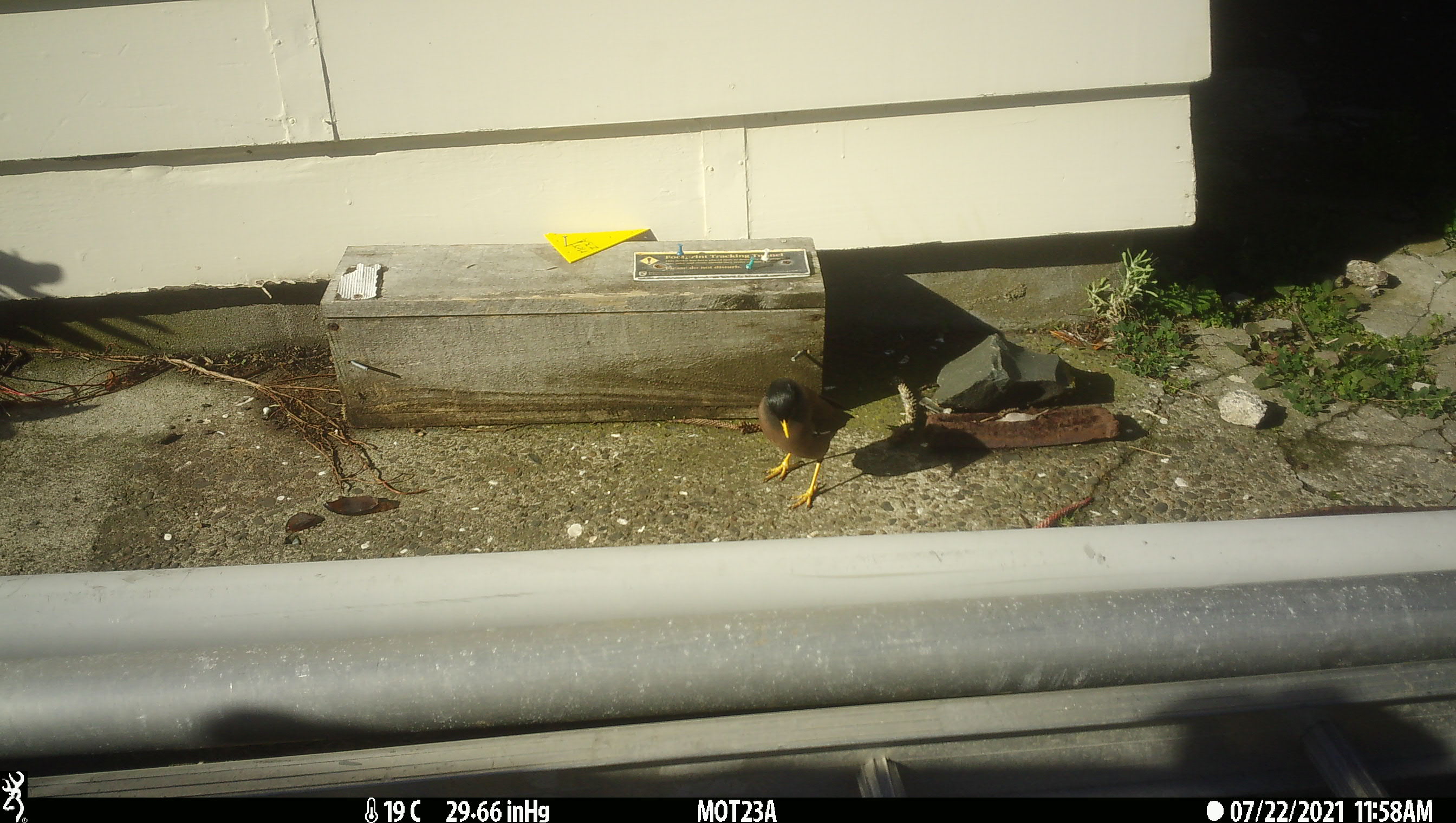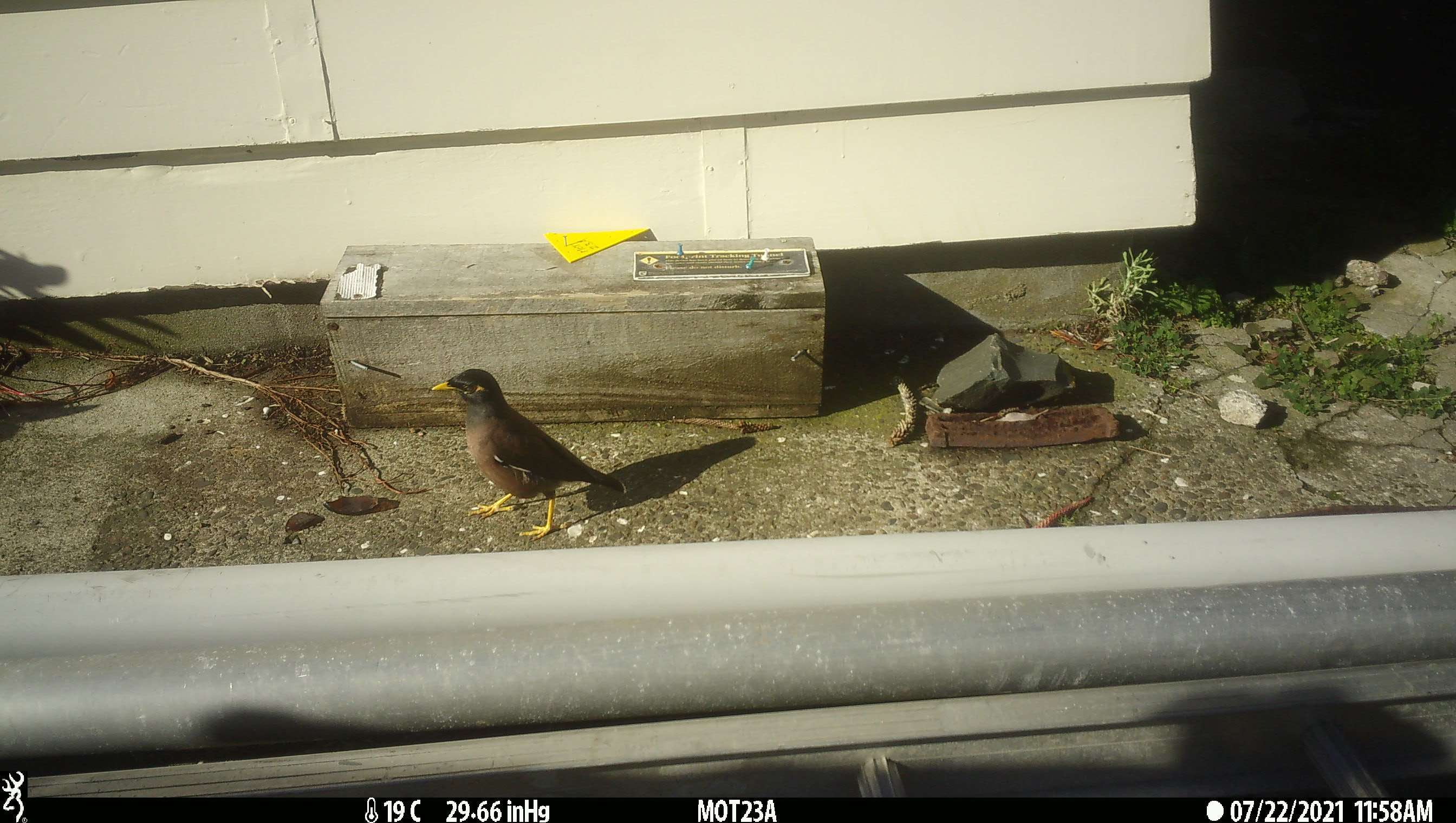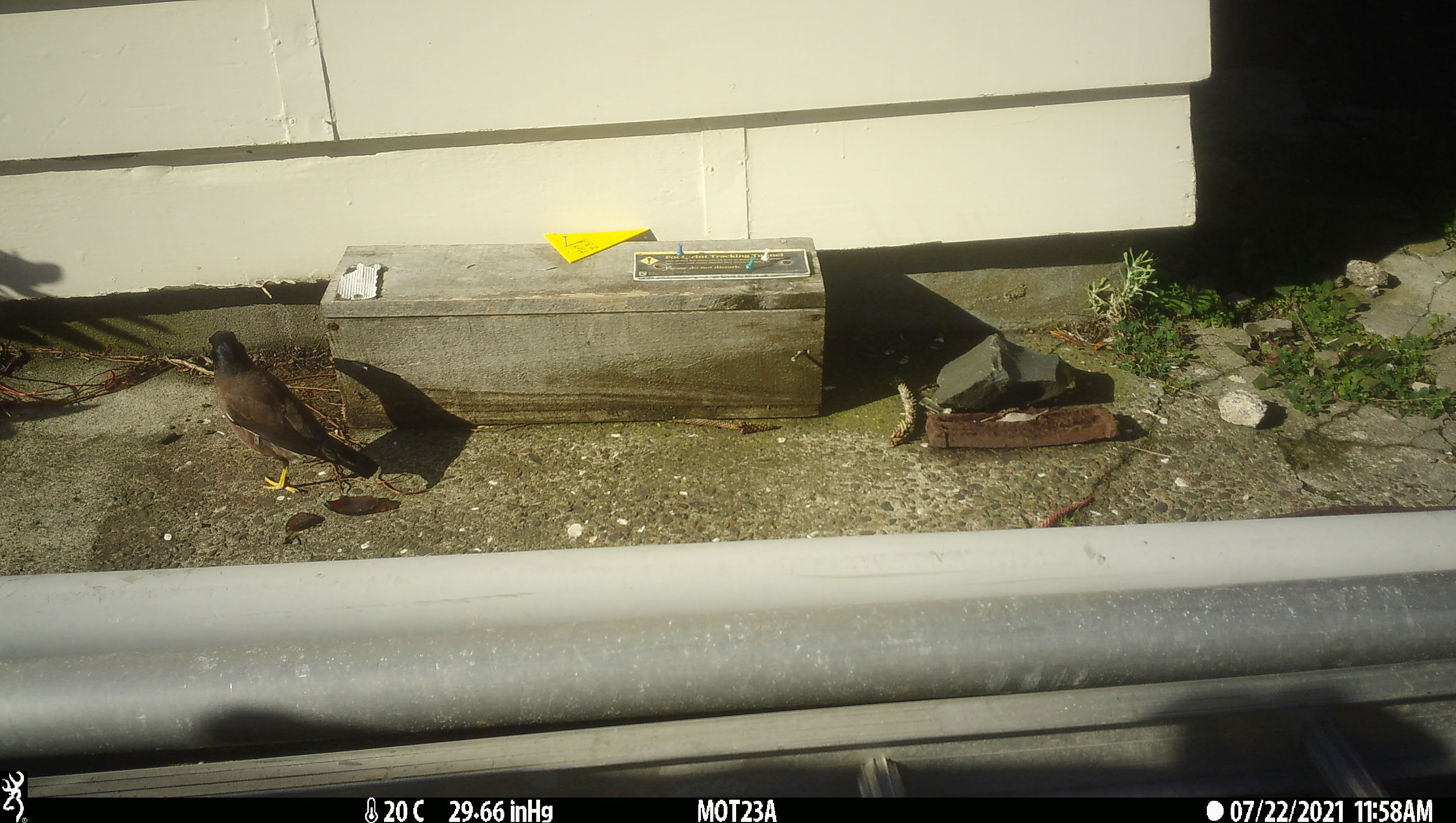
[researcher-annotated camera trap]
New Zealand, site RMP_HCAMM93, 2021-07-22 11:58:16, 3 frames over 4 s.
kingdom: Animalia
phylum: Chordata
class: Aves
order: Passeriformes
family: Sturnidae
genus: Acridotheres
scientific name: Acridotheres tristis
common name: common myna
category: myna